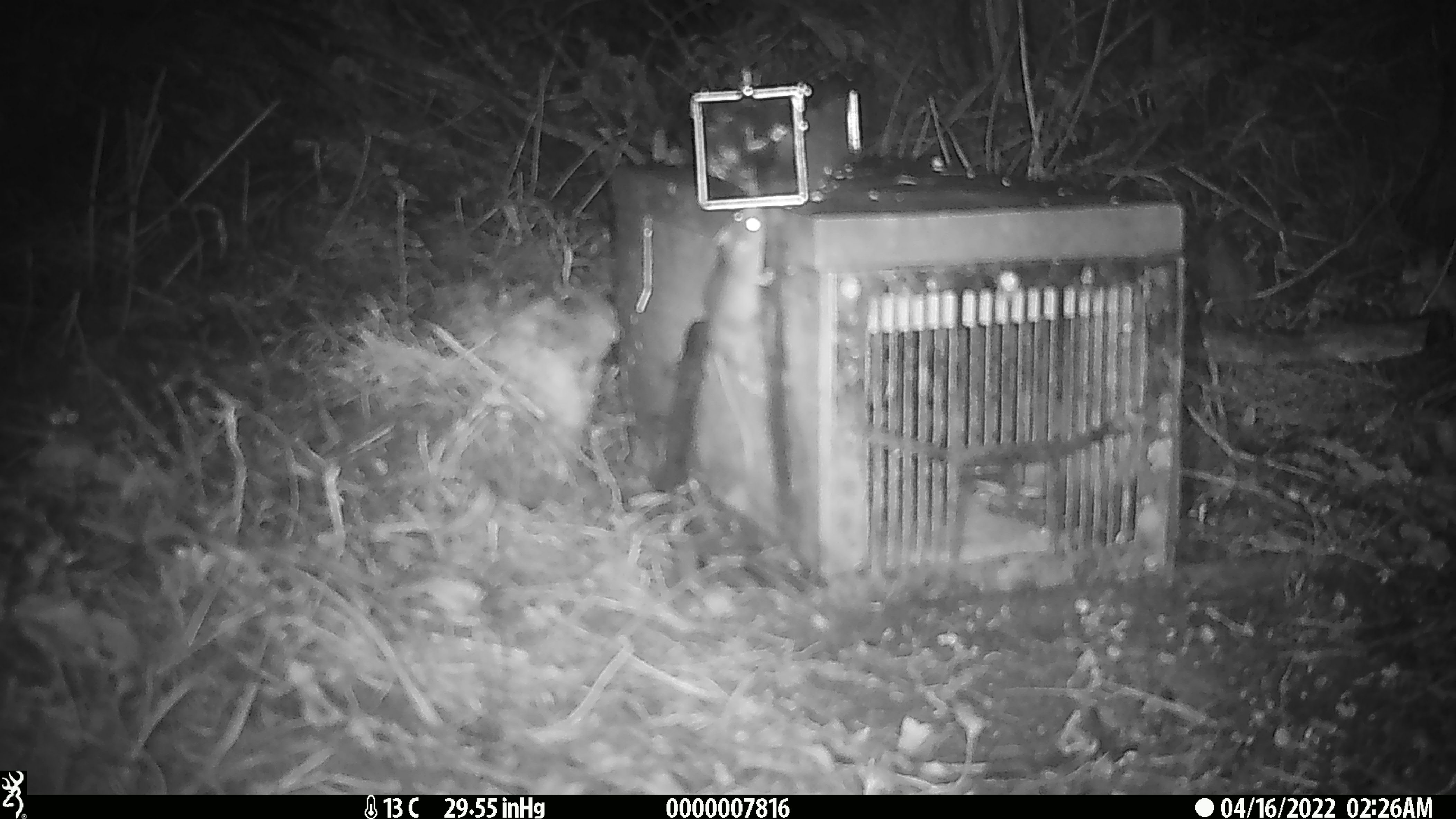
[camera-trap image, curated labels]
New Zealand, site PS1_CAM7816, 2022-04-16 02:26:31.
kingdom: Animalia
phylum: Chordata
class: Mammalia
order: Rodentia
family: Muridae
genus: Mus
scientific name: Mus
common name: mouse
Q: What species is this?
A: Mouse (Mus).